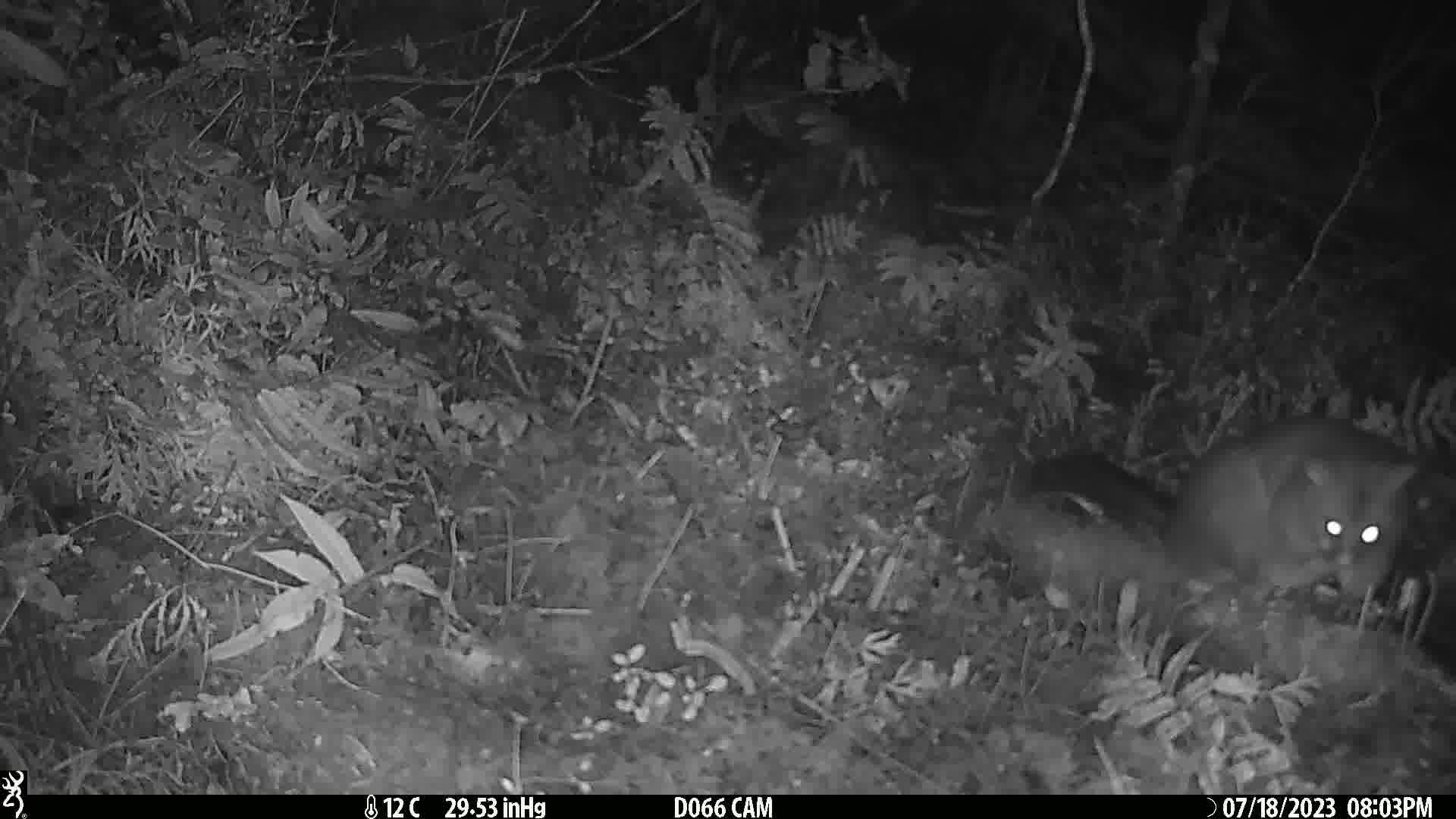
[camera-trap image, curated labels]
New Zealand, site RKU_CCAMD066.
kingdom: Animalia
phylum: Chordata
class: Mammalia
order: Diprotodontia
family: Phalangeridae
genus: Trichosurus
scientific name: Trichosurus vulpecula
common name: common brushtail possum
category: possum